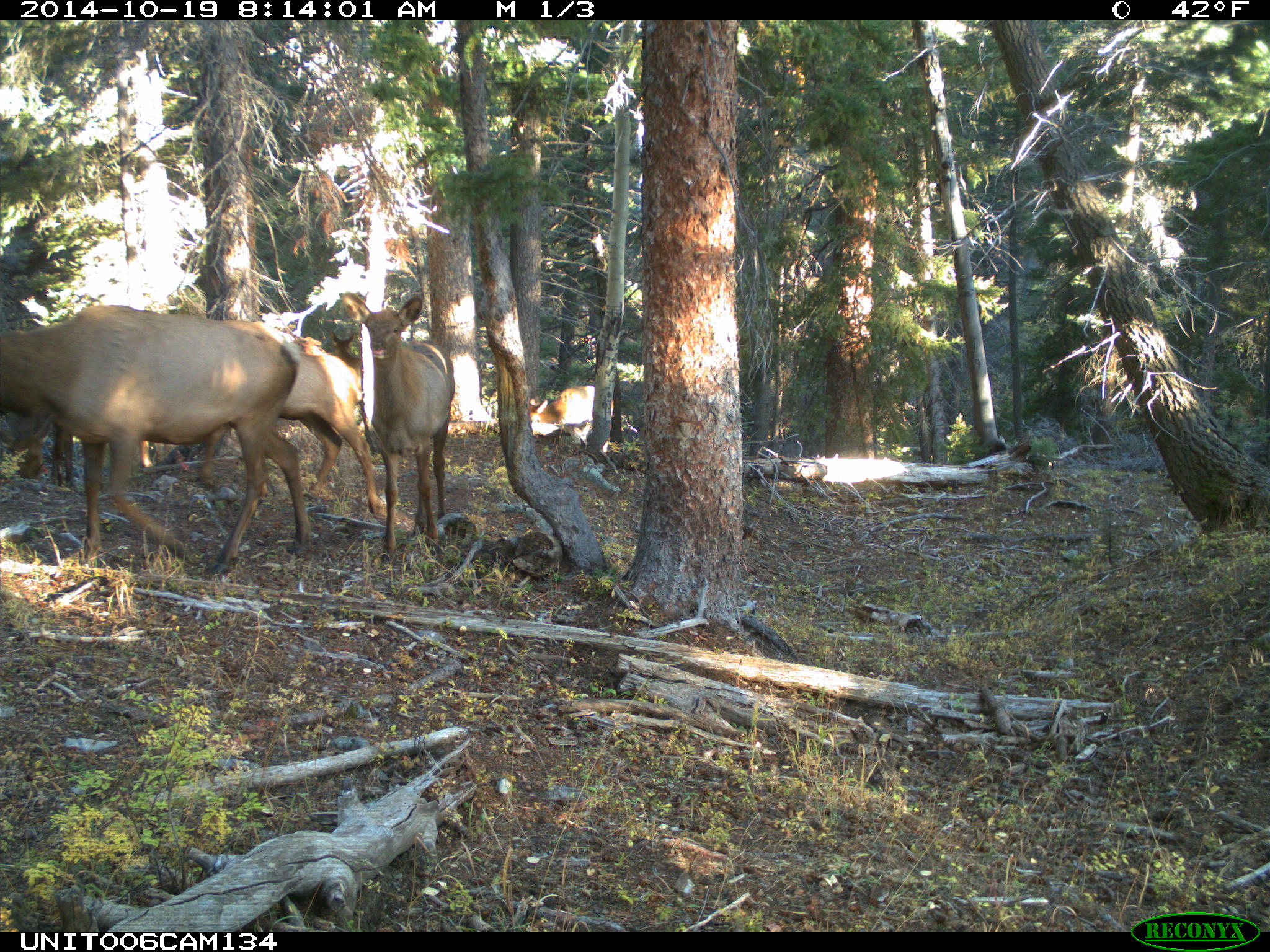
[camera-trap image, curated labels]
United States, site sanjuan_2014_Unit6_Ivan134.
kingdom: Animalia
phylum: Chordata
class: Mammalia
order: Artiodactyla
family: Cervidae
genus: Cervus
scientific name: Cervus elaphus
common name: red deer